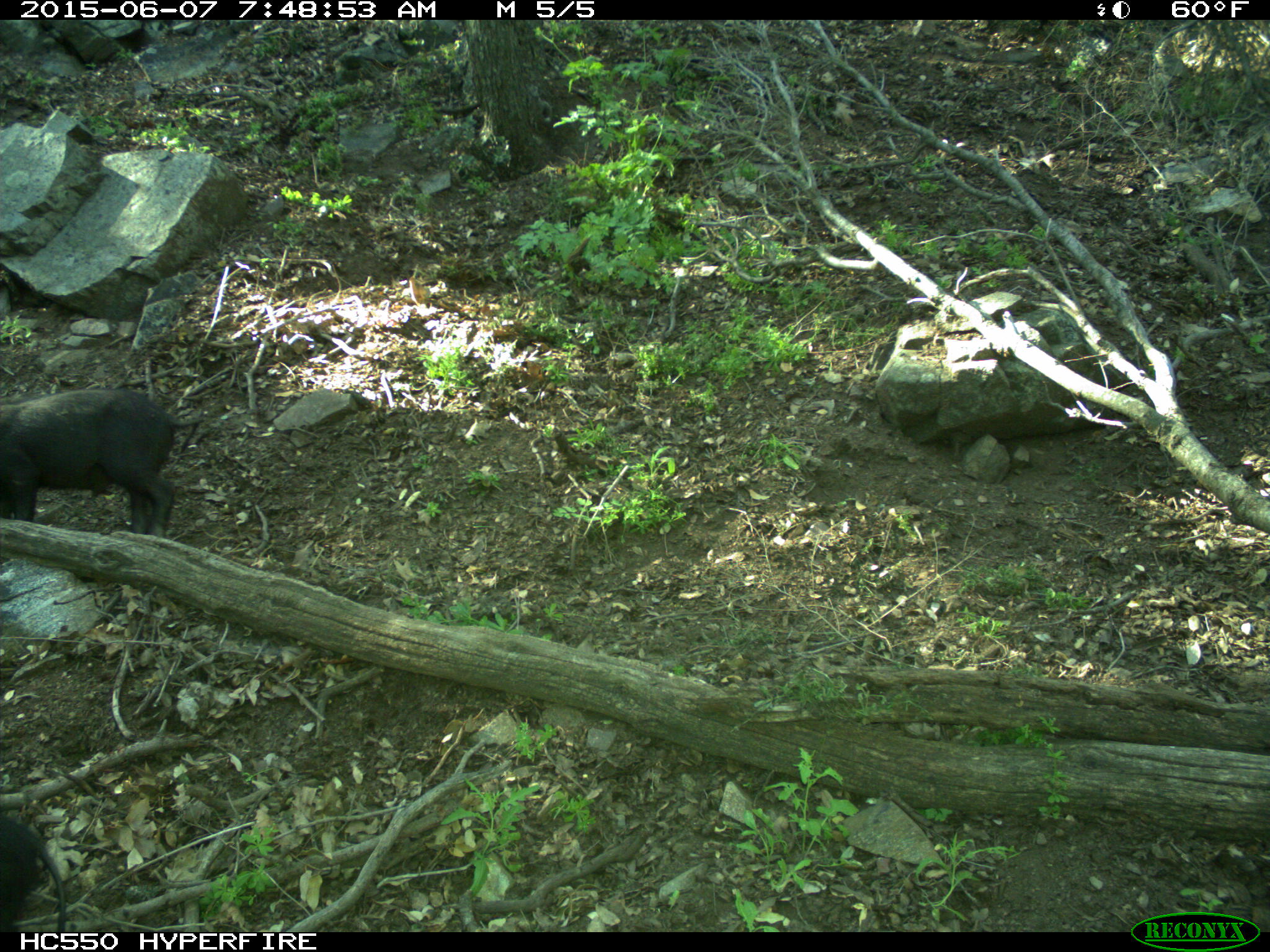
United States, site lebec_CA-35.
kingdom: Animalia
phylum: Chordata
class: Mammalia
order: Artiodactyla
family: Suidae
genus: Sus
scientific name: Sus scrofa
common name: wild boar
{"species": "Sus scrofa (wild boar)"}